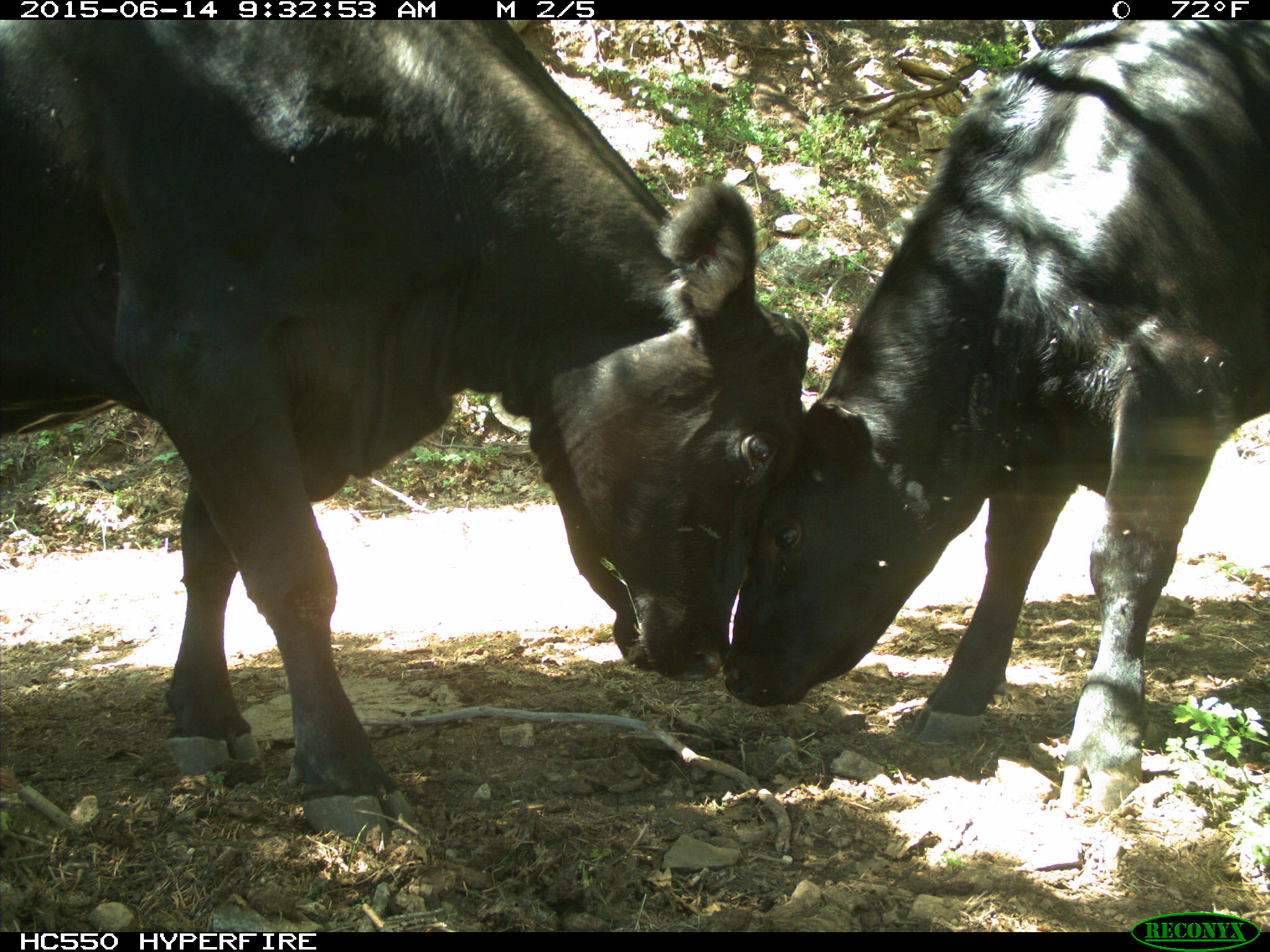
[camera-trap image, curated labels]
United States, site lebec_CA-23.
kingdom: Animalia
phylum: Chordata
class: Mammalia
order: Artiodactyla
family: Bovidae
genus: Bos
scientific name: Bos taurus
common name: domestic cow